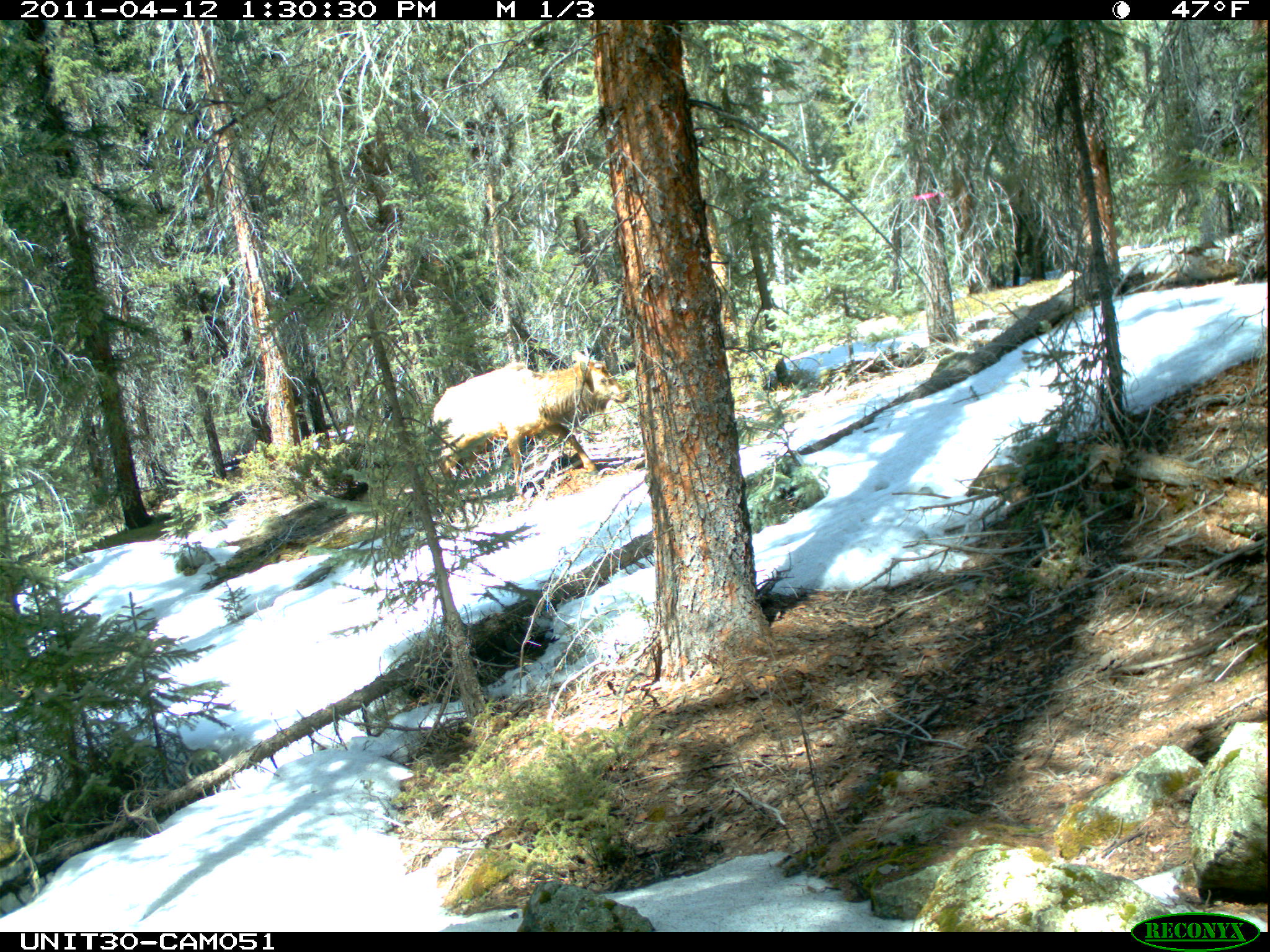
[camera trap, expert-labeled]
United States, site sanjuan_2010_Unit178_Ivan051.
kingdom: Animalia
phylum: Chordata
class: Mammalia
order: Artiodactyla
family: Cervidae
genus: Cervus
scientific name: Cervus elaphus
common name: red deer